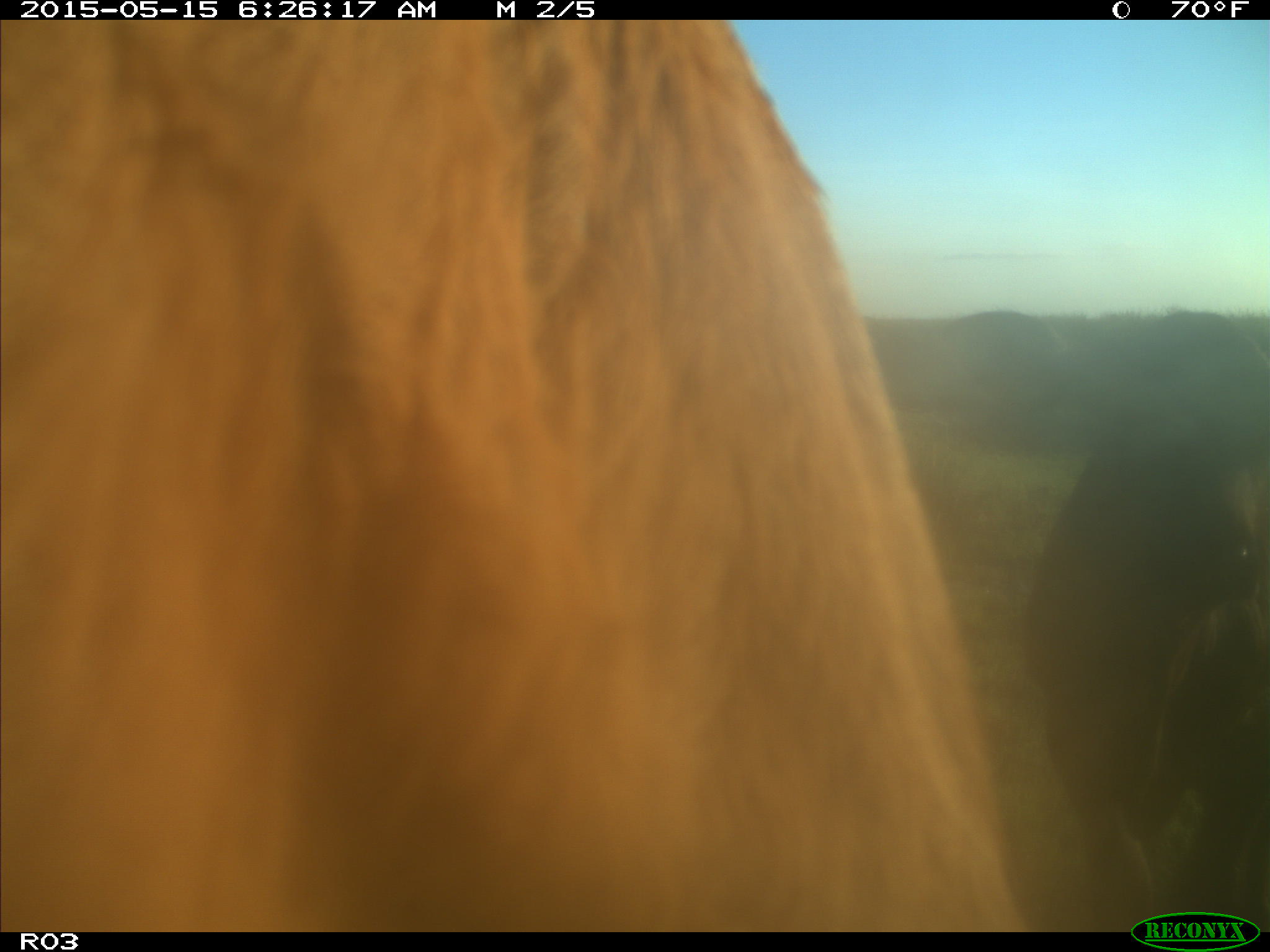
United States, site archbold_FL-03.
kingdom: Animalia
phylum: Chordata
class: Mammalia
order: Artiodactyla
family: Bovidae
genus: Bos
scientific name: Bos taurus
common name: domestic cow